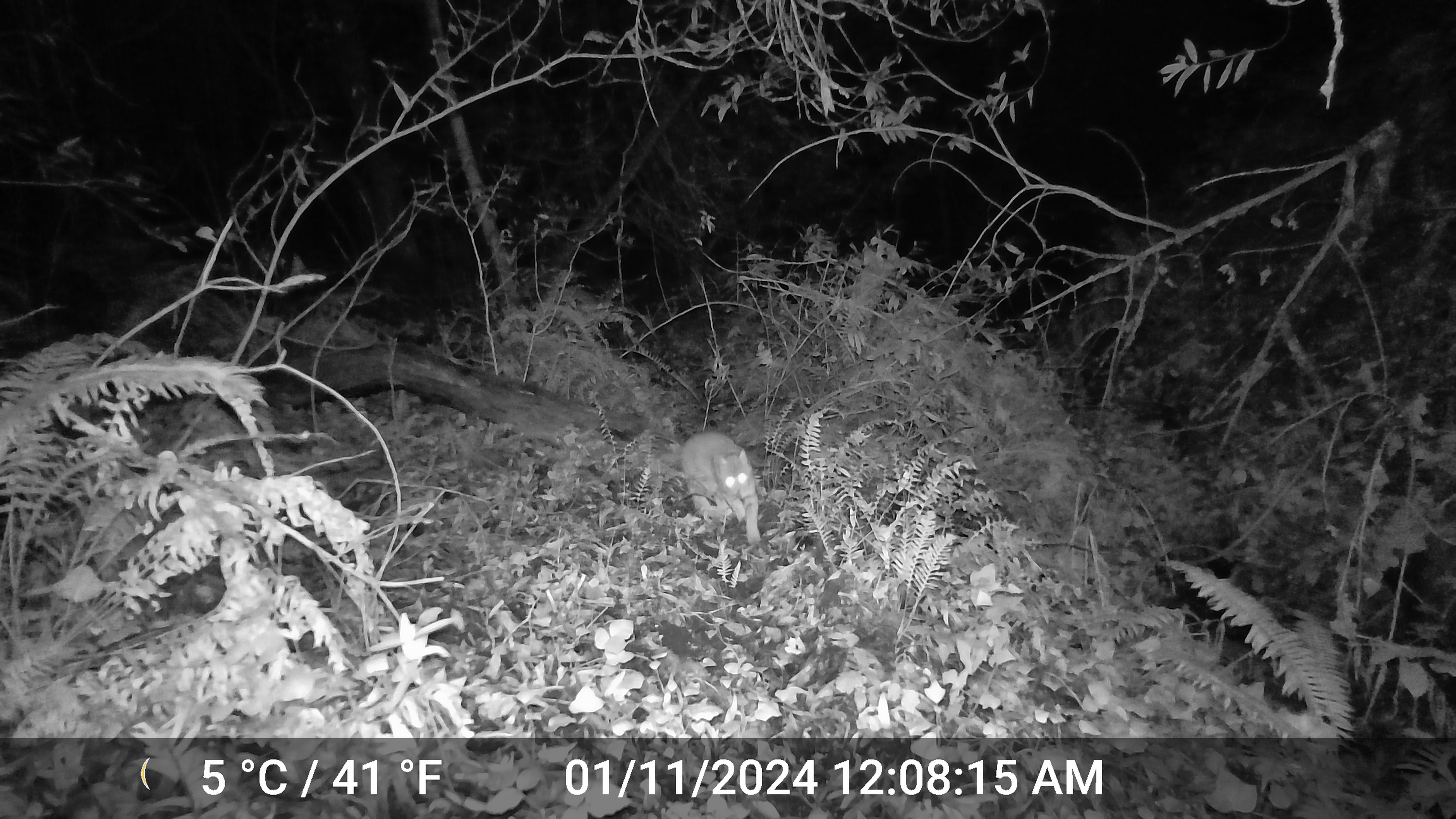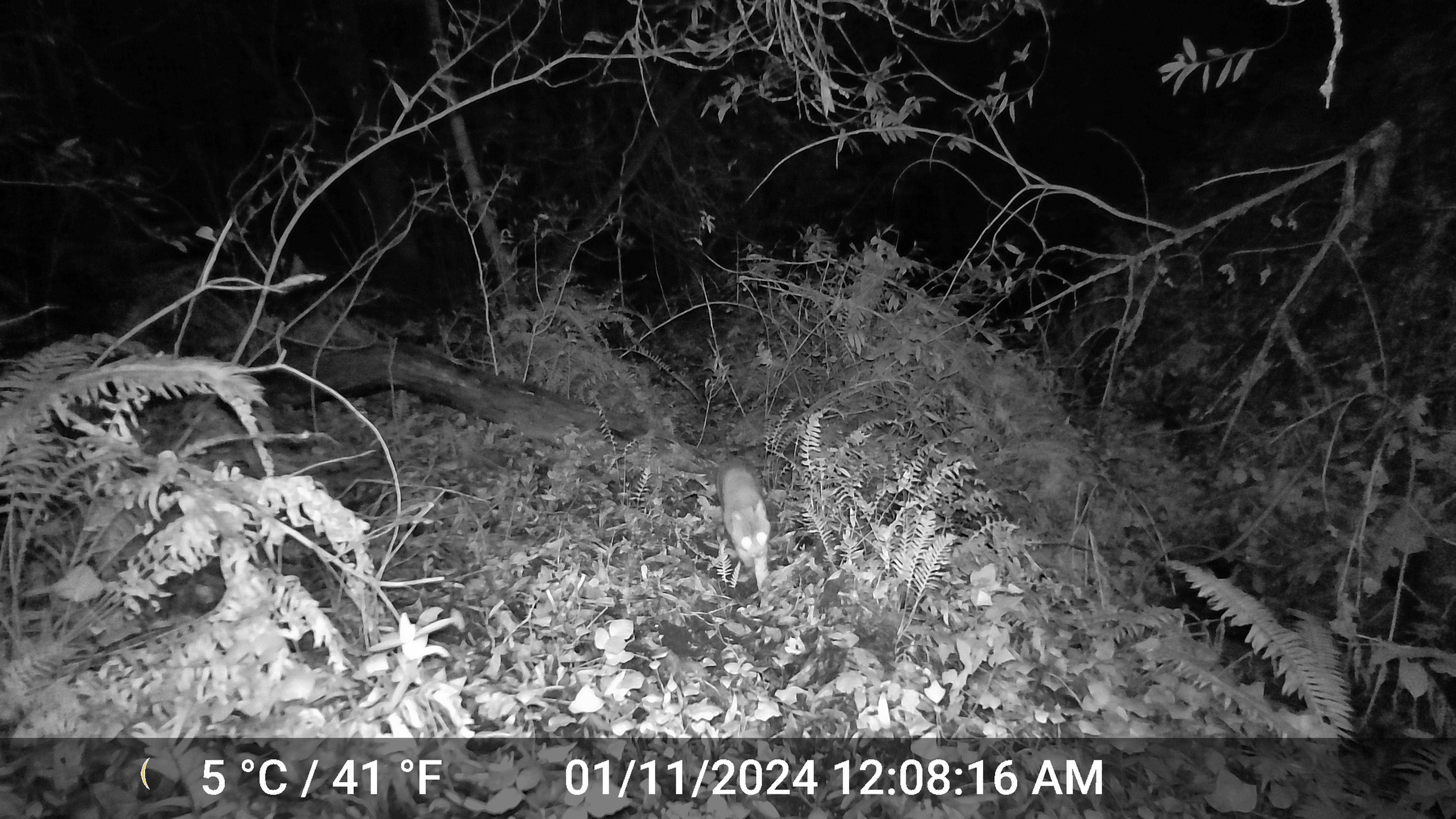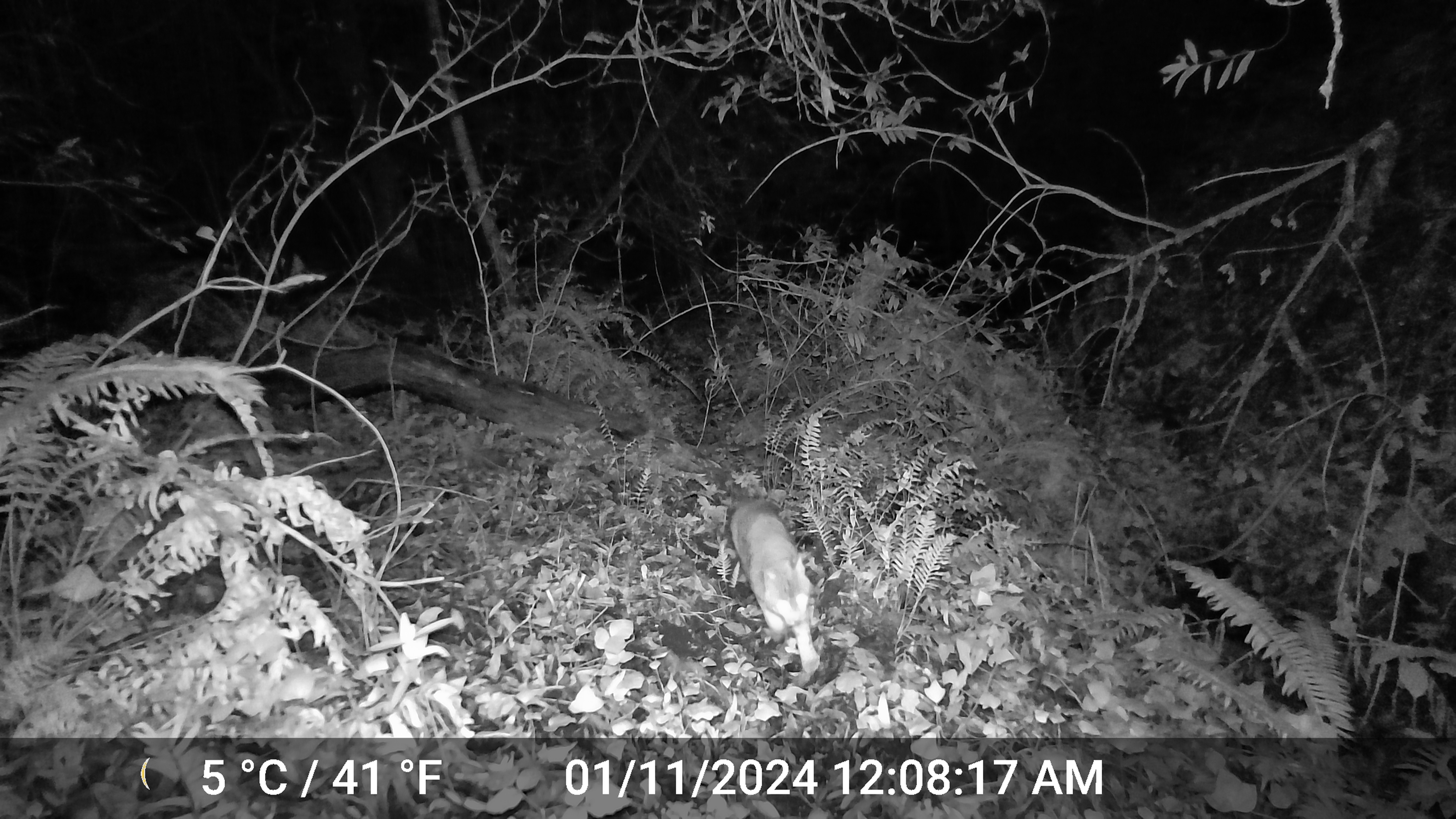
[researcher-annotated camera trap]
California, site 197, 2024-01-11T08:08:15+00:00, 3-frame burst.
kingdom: Animalia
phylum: Chordata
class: Mammalia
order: Carnivora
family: Felidae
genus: Lynx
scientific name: Lynx rufus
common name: bobcat